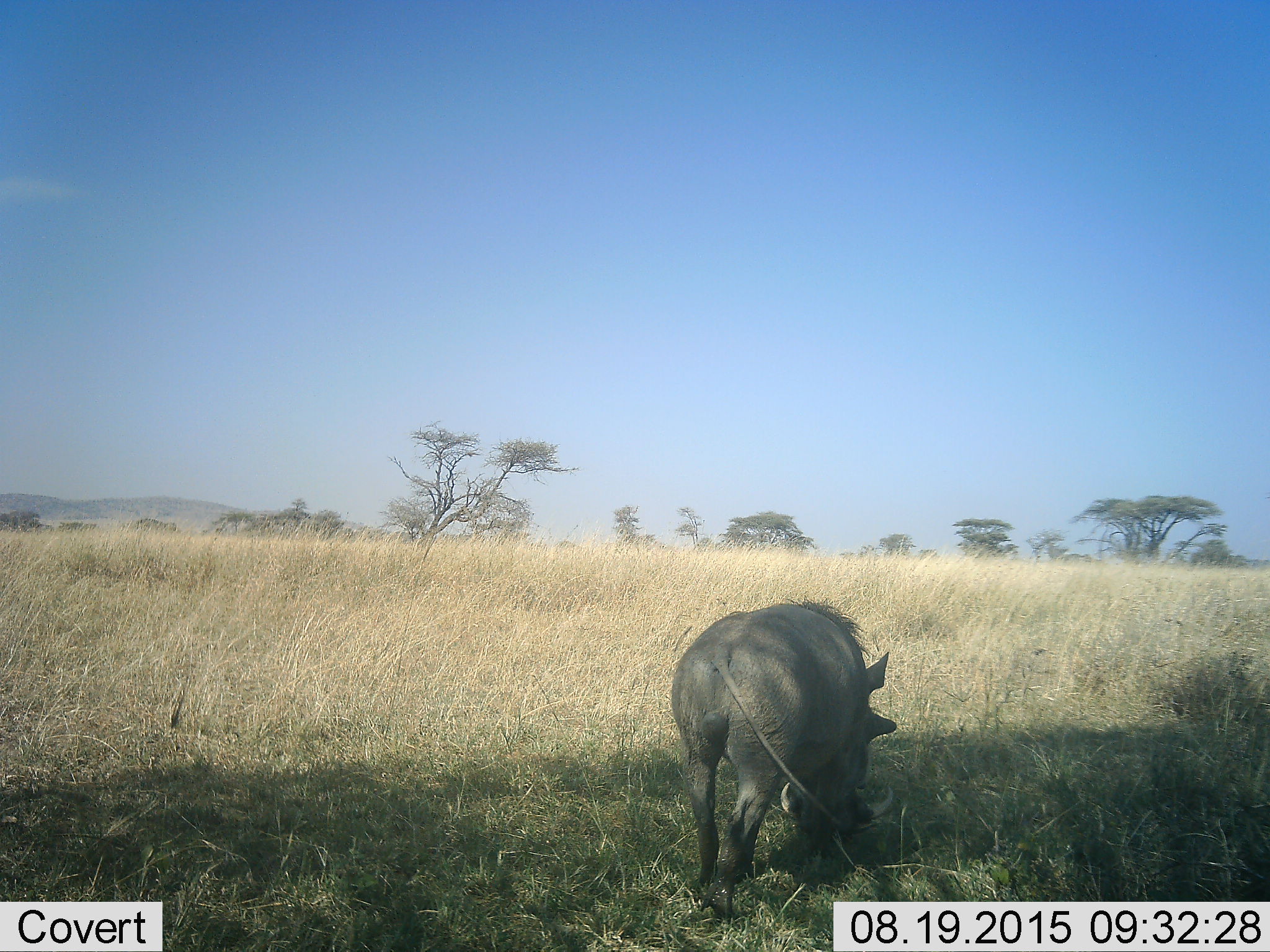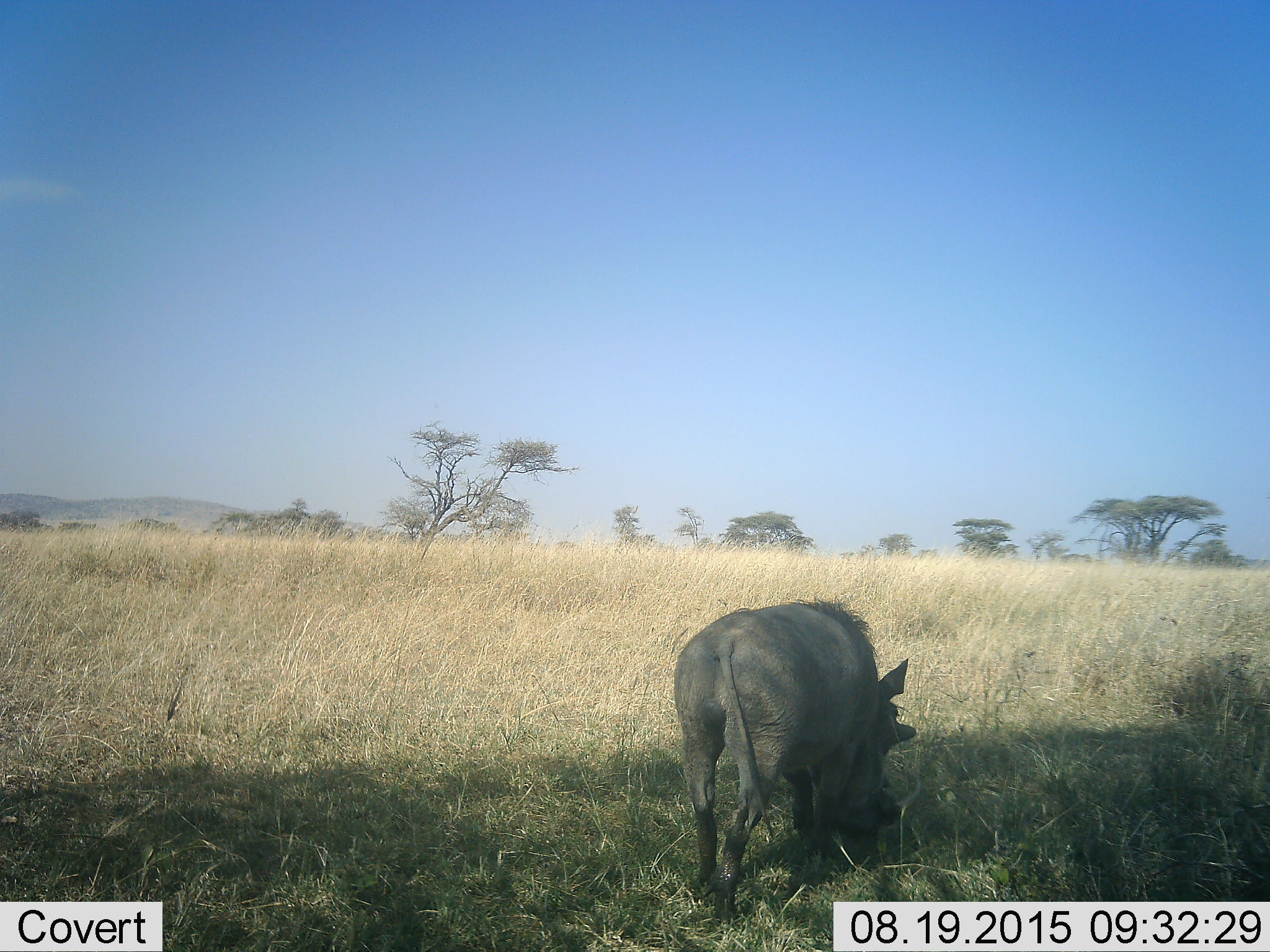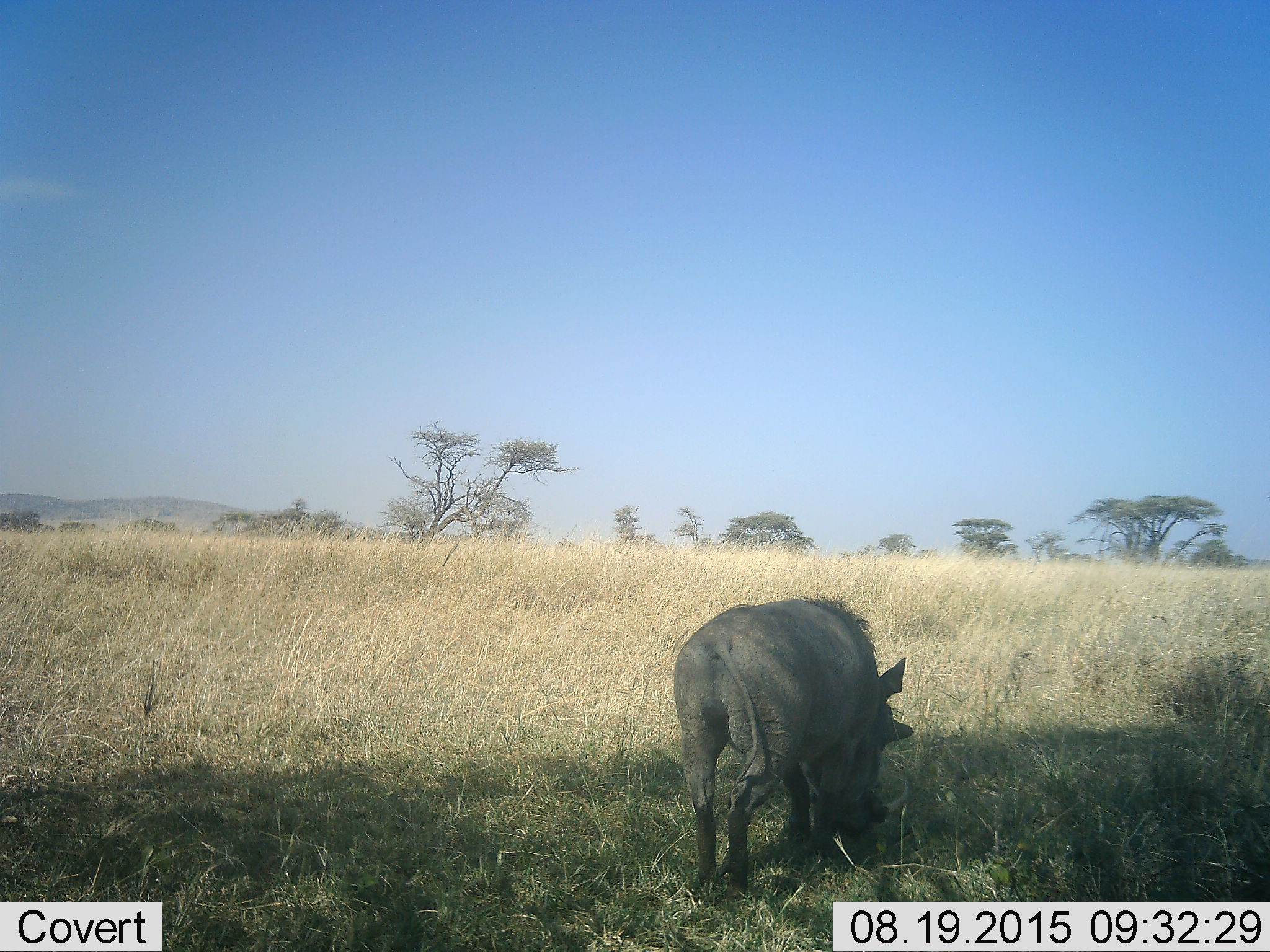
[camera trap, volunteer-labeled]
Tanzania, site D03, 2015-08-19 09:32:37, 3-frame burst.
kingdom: Animalia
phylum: Chordata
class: Mammalia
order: Artiodactyla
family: Suidae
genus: Phacochoerus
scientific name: Phacochoerus africanus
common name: warthog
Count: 1.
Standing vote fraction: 25%.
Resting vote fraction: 0%.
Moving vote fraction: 17%.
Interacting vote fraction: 0%.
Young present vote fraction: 0%.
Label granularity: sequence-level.